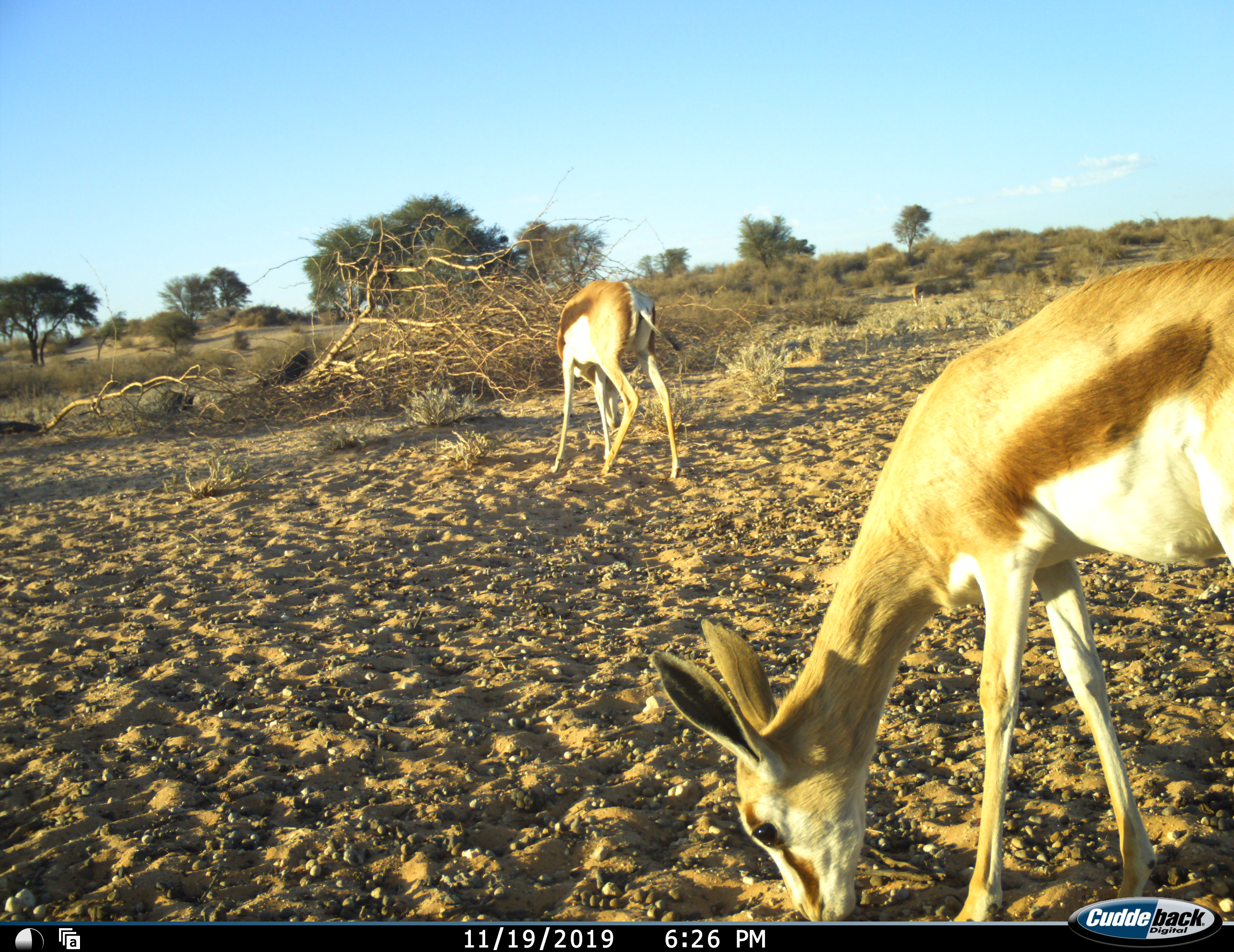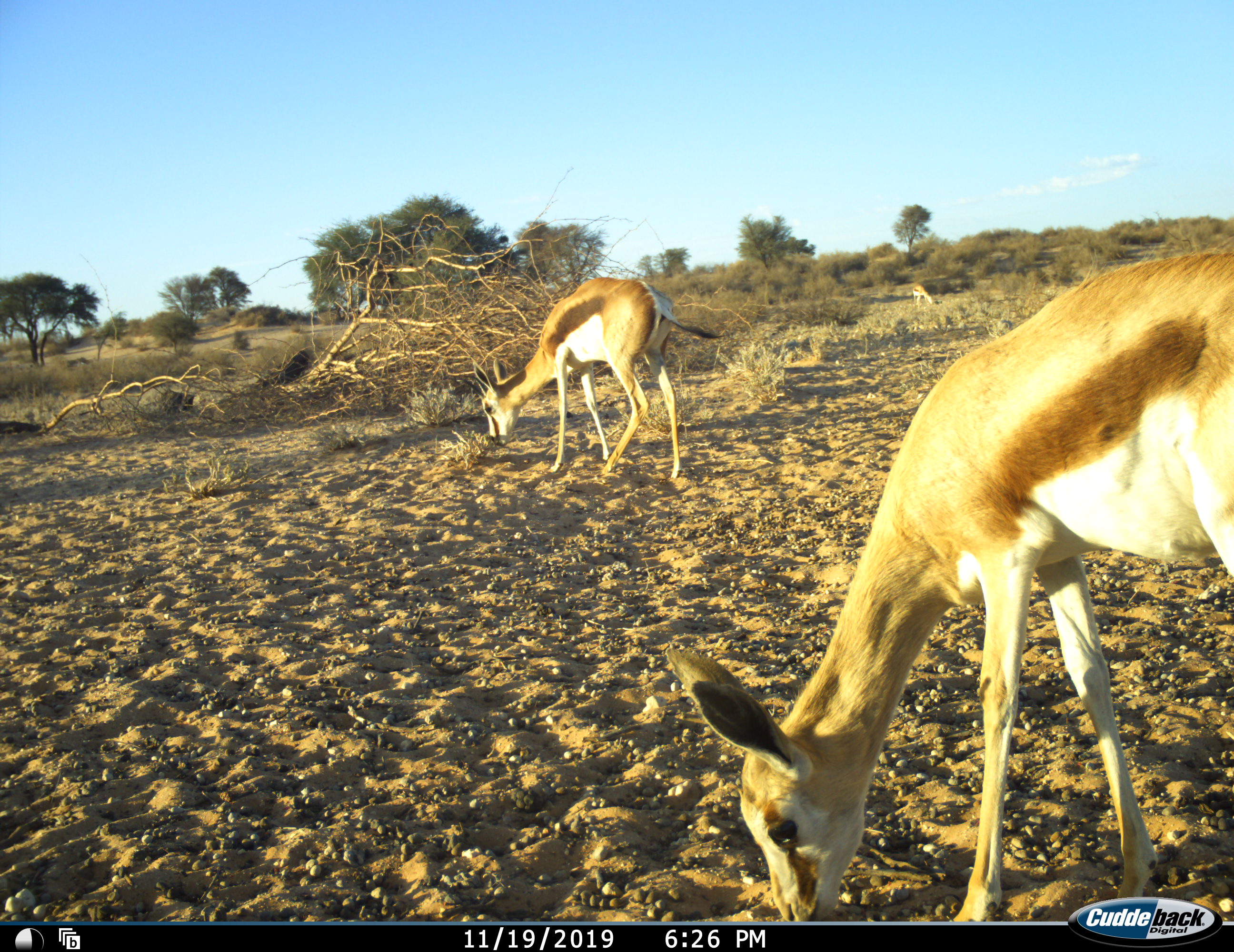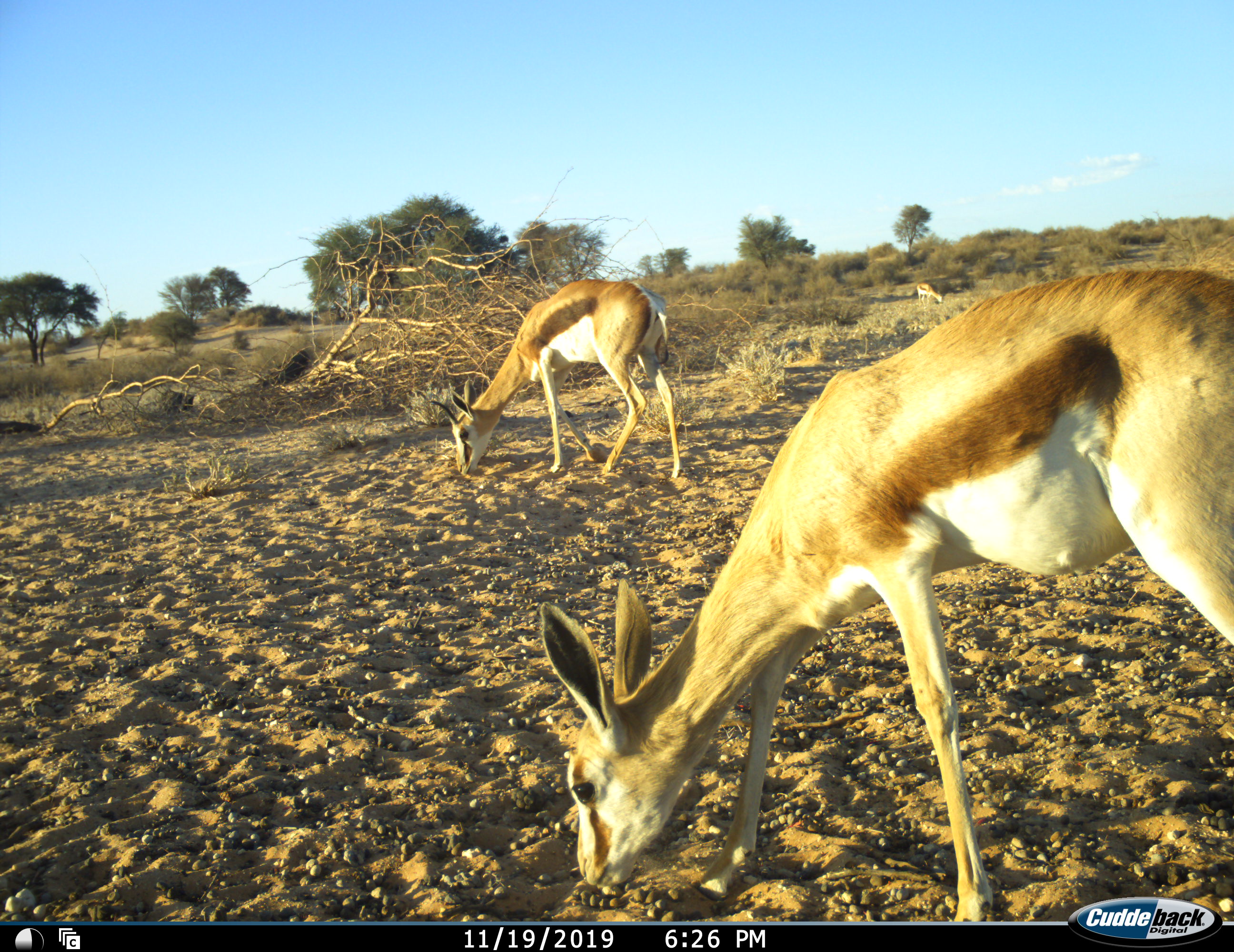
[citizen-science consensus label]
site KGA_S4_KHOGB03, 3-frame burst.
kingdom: Animalia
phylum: Chordata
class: Mammalia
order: Artiodactyla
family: Bovidae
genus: Antidorcas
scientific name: Antidorcas marsupialis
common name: springbok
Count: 3.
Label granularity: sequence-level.